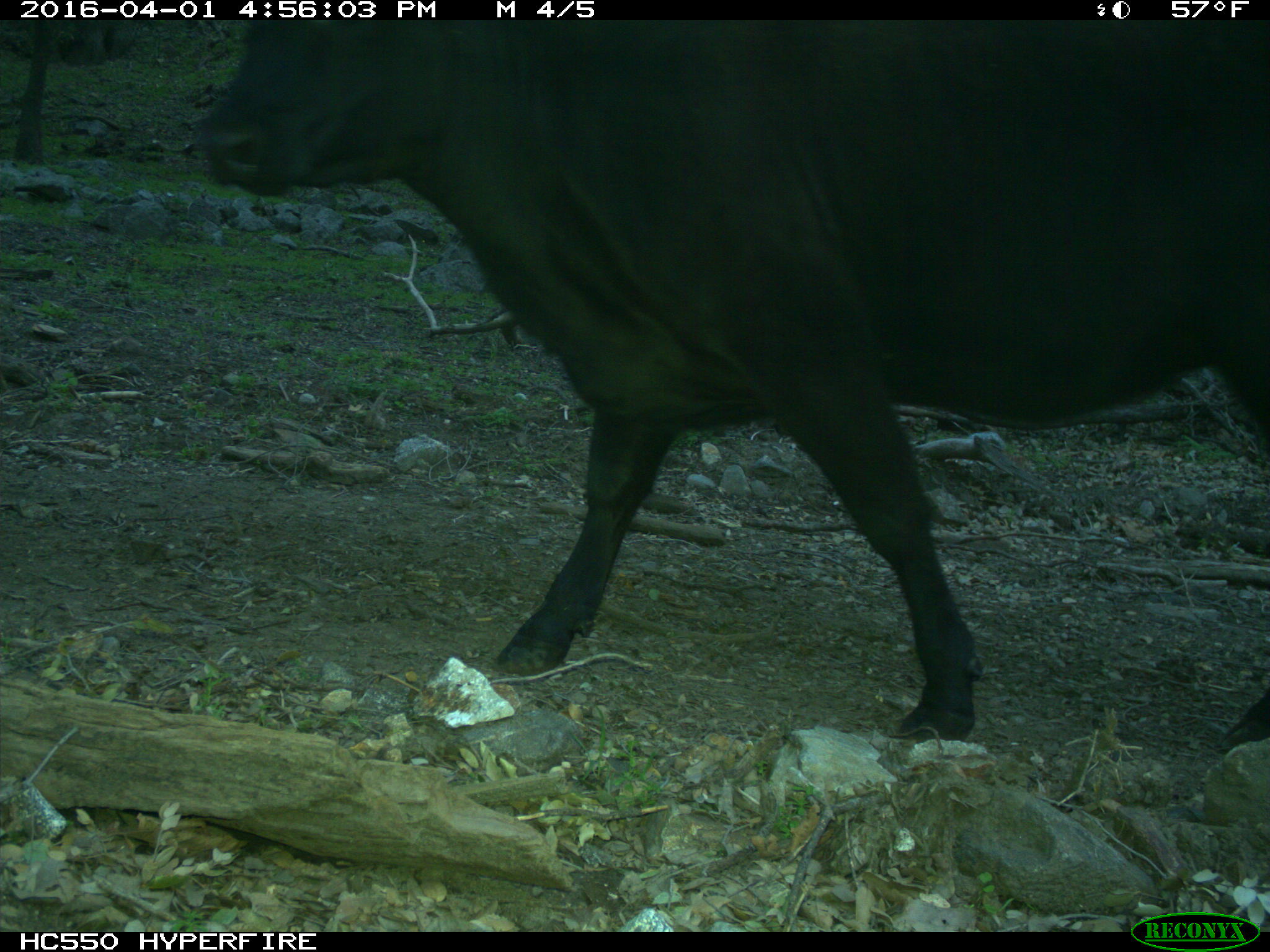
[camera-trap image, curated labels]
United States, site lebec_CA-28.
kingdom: Animalia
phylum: Chordata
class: Mammalia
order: Artiodactyla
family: Bovidae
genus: Bos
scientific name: Bos taurus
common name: domestic cow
Bos taurus (domestic cow).